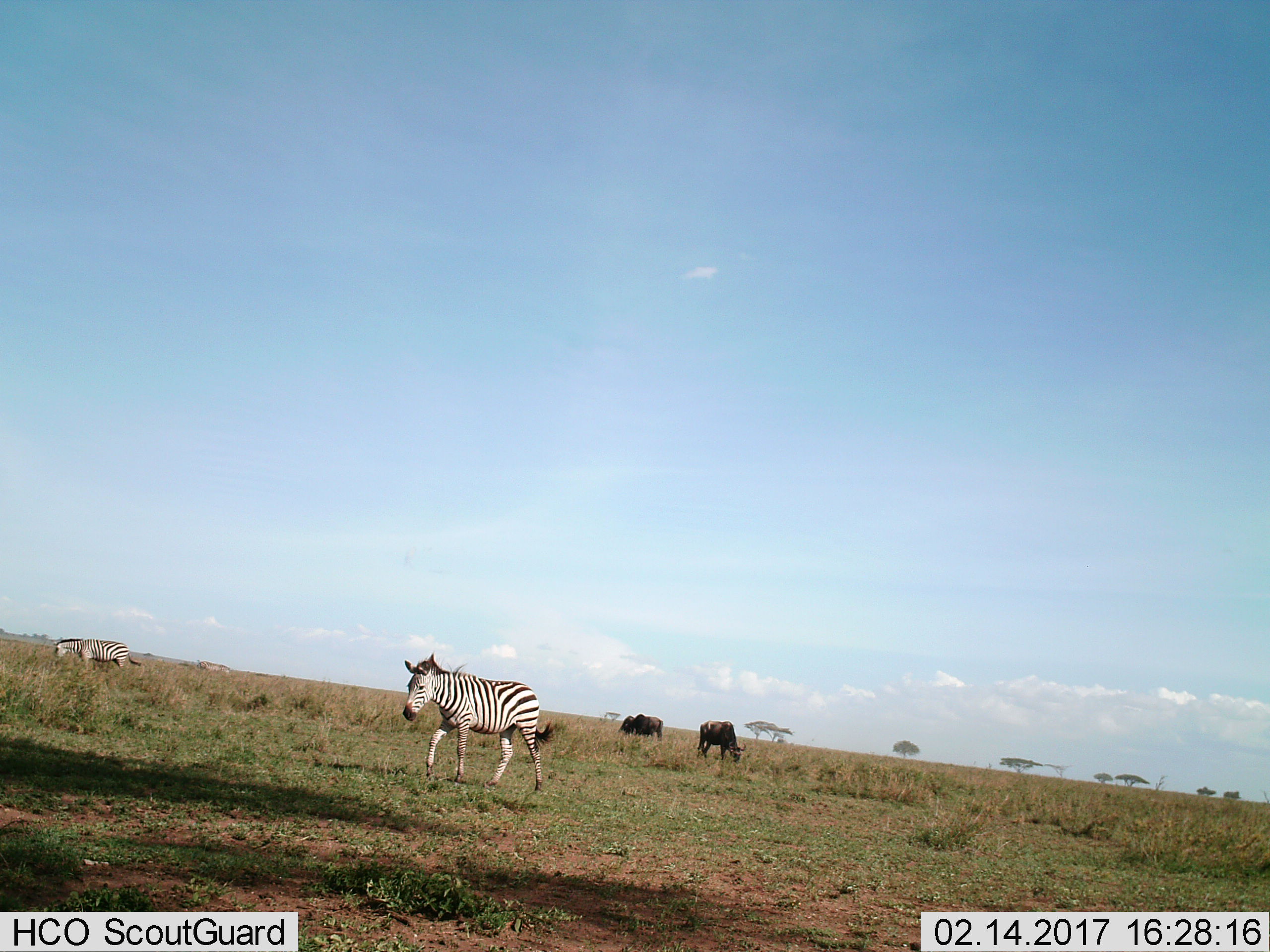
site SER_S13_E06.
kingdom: Animalia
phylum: Chordata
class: Mammalia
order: Artiodactyla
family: Bovidae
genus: Connochaetes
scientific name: Connochaetes taurinus taurinus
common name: blue wildebeest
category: wildebeestblue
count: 3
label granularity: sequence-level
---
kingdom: Animalia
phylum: Chordata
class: Mammalia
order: Perissodactyla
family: Equidae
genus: Equus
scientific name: Equus quagga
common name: plains zebra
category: zebraplains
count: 2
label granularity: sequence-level